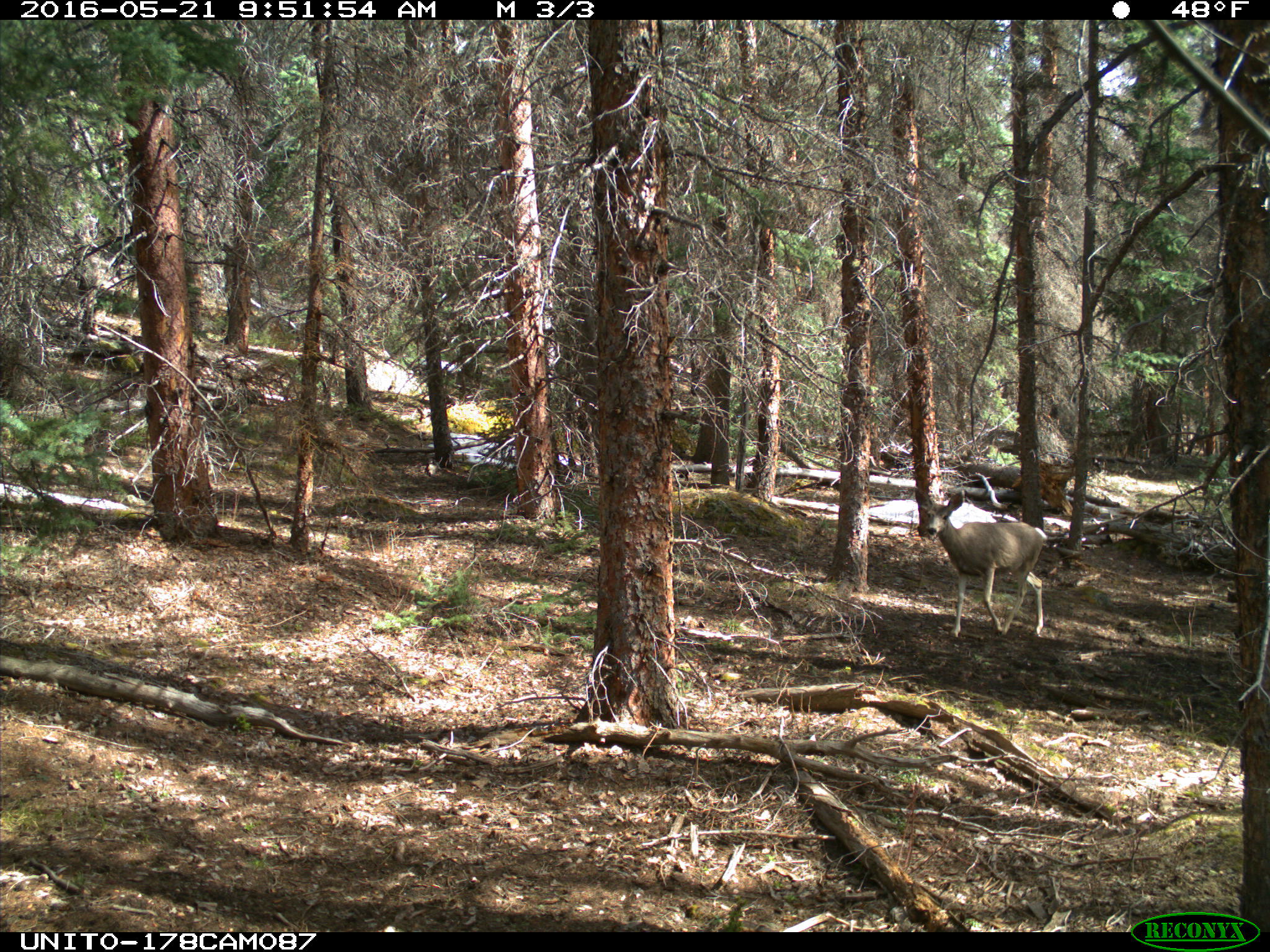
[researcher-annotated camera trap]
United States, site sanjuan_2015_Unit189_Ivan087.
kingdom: Animalia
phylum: Chordata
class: Mammalia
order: Artiodactyla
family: Cervidae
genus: Odocoileus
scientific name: Odocoileus hemionus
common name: mule deer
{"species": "Odocoileus hemionus (mule deer)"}